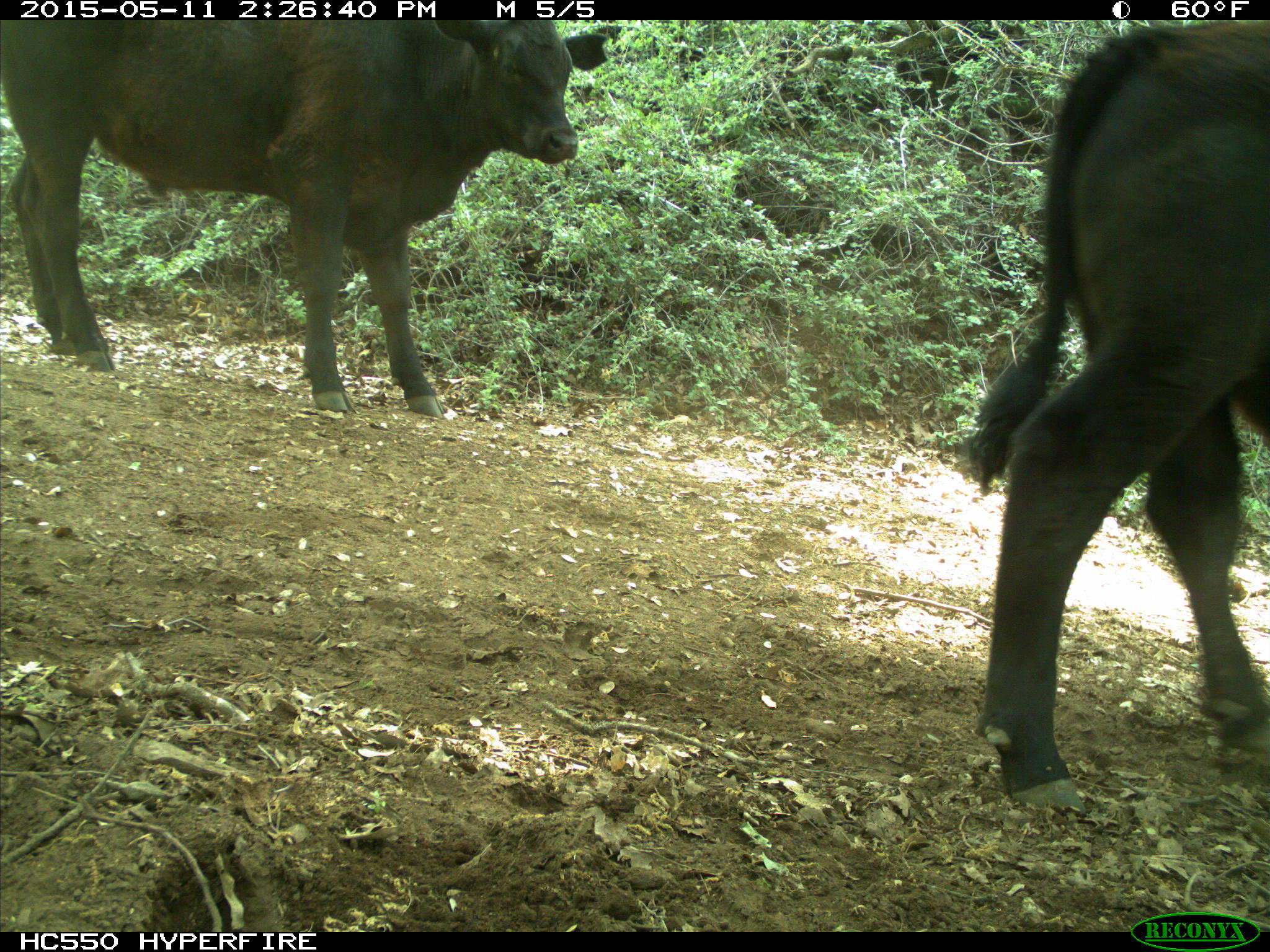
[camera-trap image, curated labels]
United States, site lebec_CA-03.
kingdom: Animalia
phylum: Chordata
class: Mammalia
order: Artiodactyla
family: Bovidae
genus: Bos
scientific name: Bos taurus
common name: domestic cow